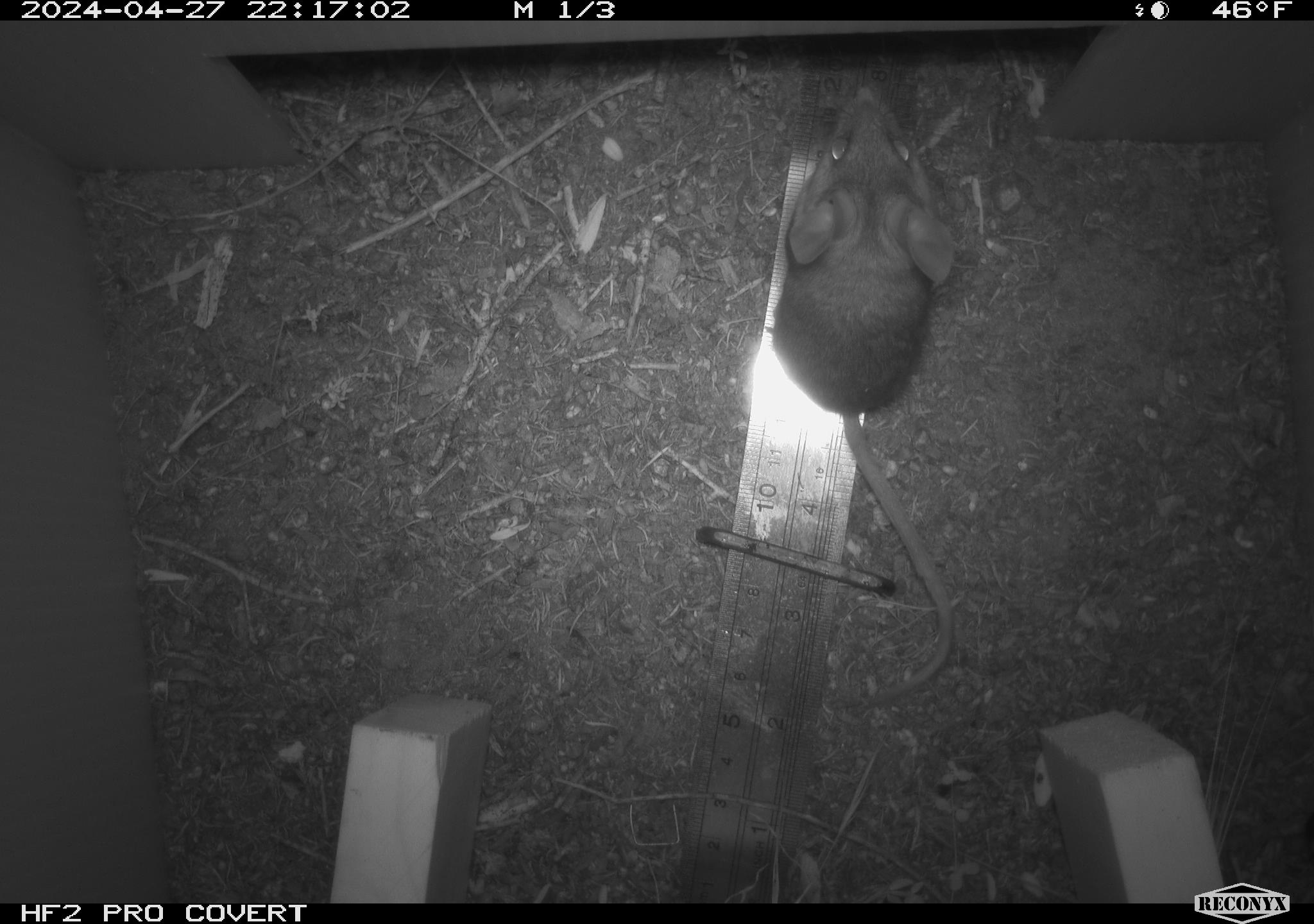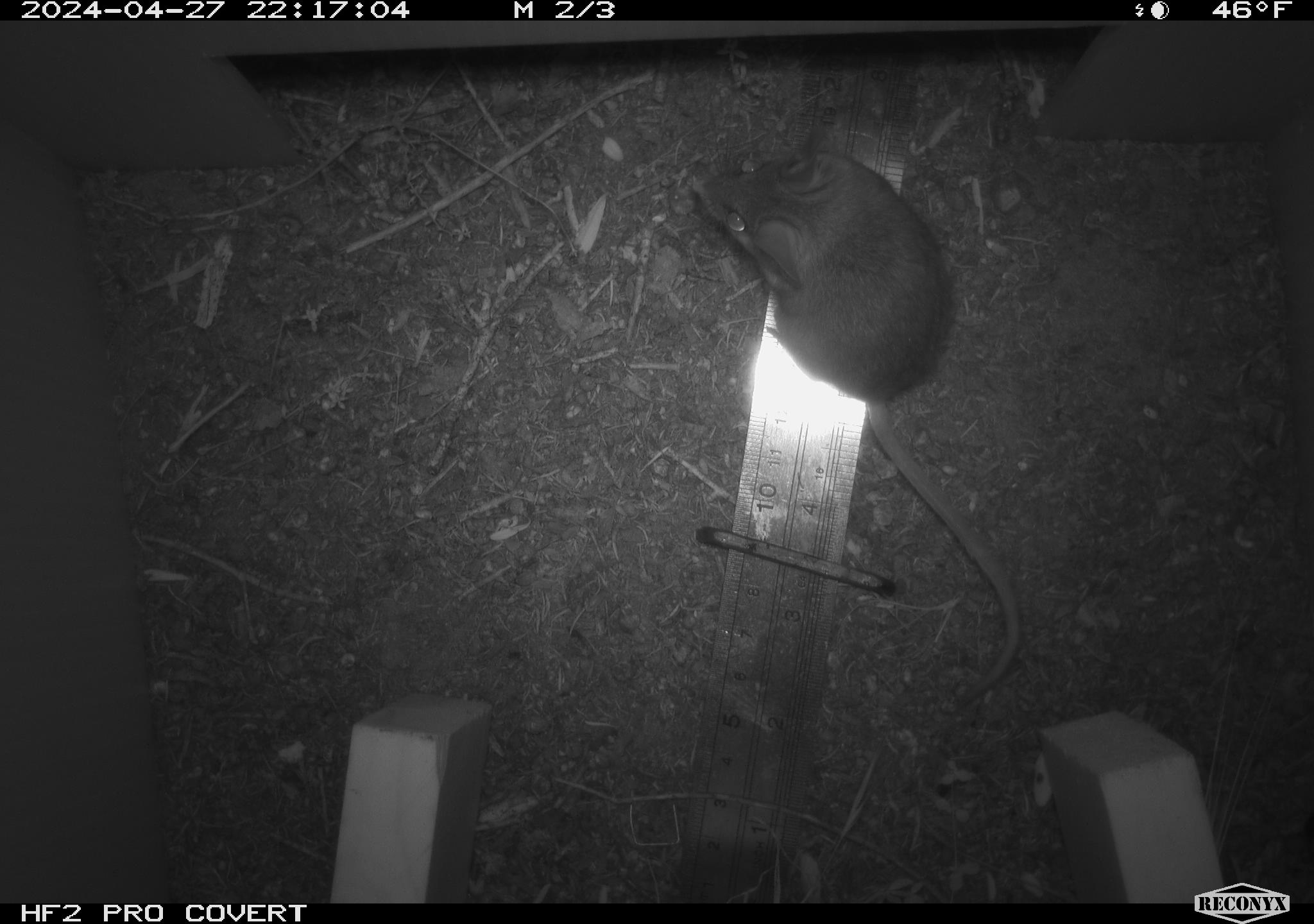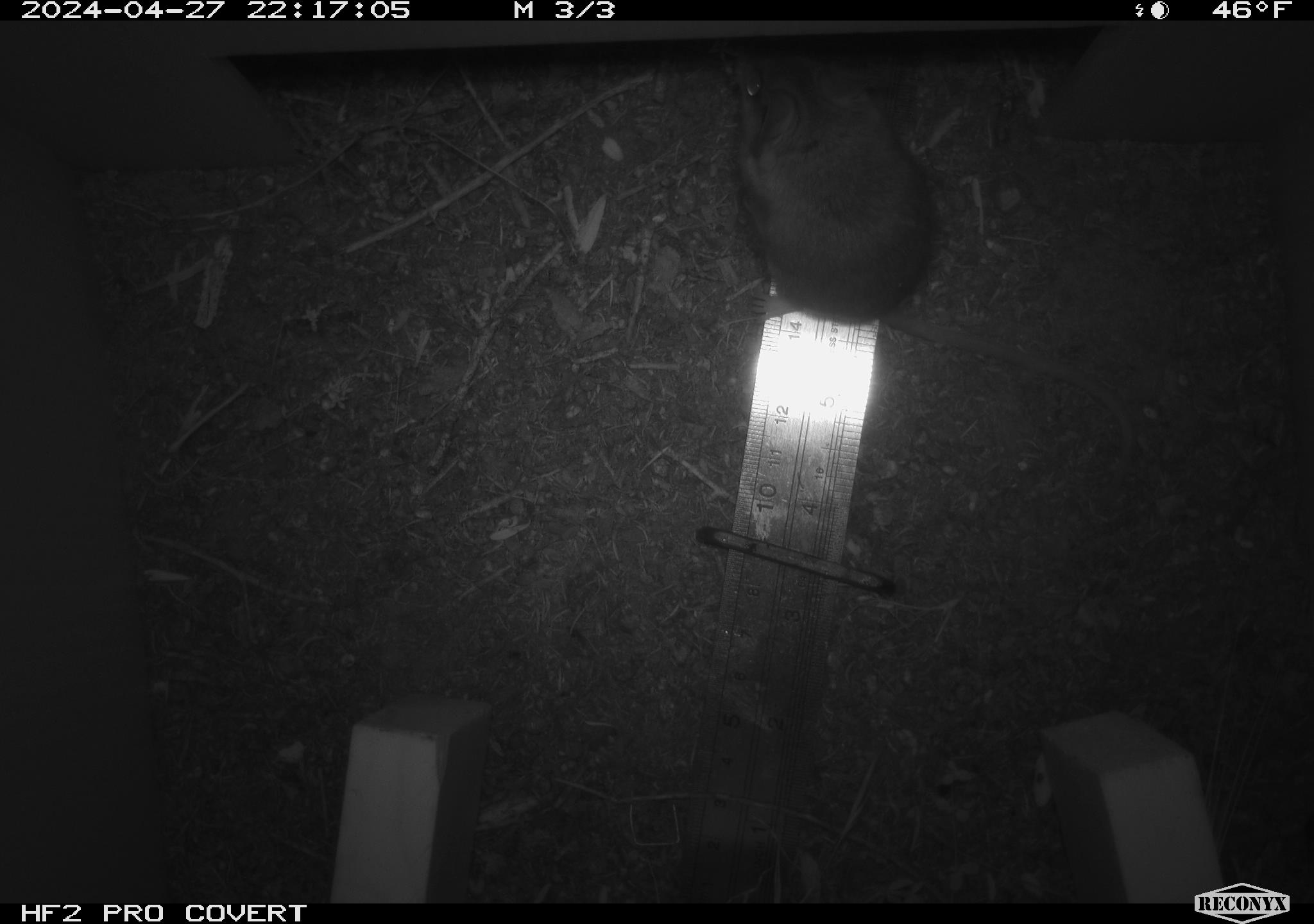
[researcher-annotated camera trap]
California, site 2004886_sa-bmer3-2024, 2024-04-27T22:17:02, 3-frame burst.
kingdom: Animalia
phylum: Chordata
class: Mammalia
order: Rodentia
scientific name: Rodentia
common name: mouse species